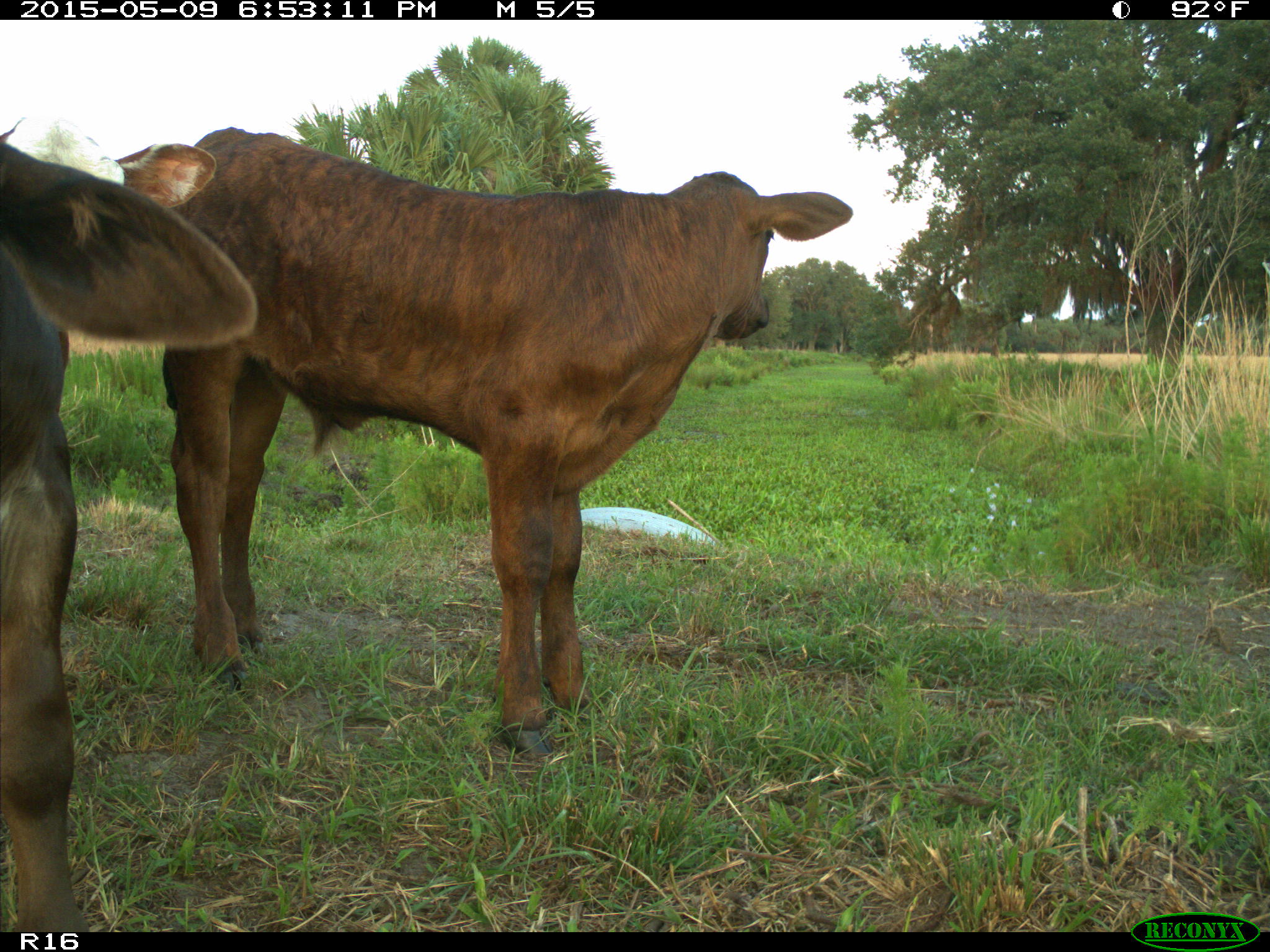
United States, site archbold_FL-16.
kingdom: Animalia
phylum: Chordata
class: Mammalia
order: Artiodactyla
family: Bovidae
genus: Bos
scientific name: Bos taurus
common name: domestic cow